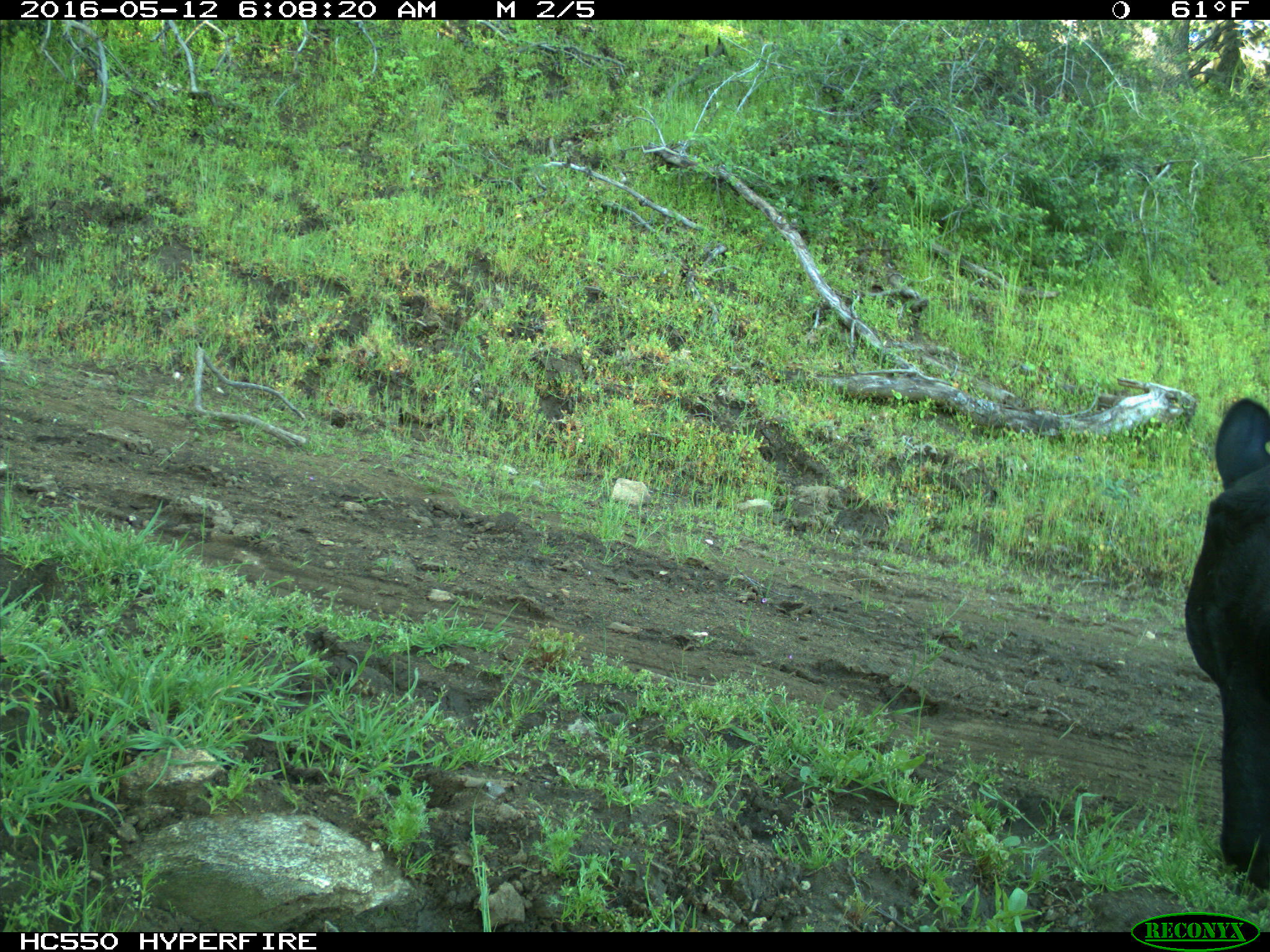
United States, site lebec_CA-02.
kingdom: Animalia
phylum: Chordata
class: Mammalia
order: Artiodactyla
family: Bovidae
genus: Bos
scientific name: Bos taurus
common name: domestic cow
Bos taurus (domestic cow).